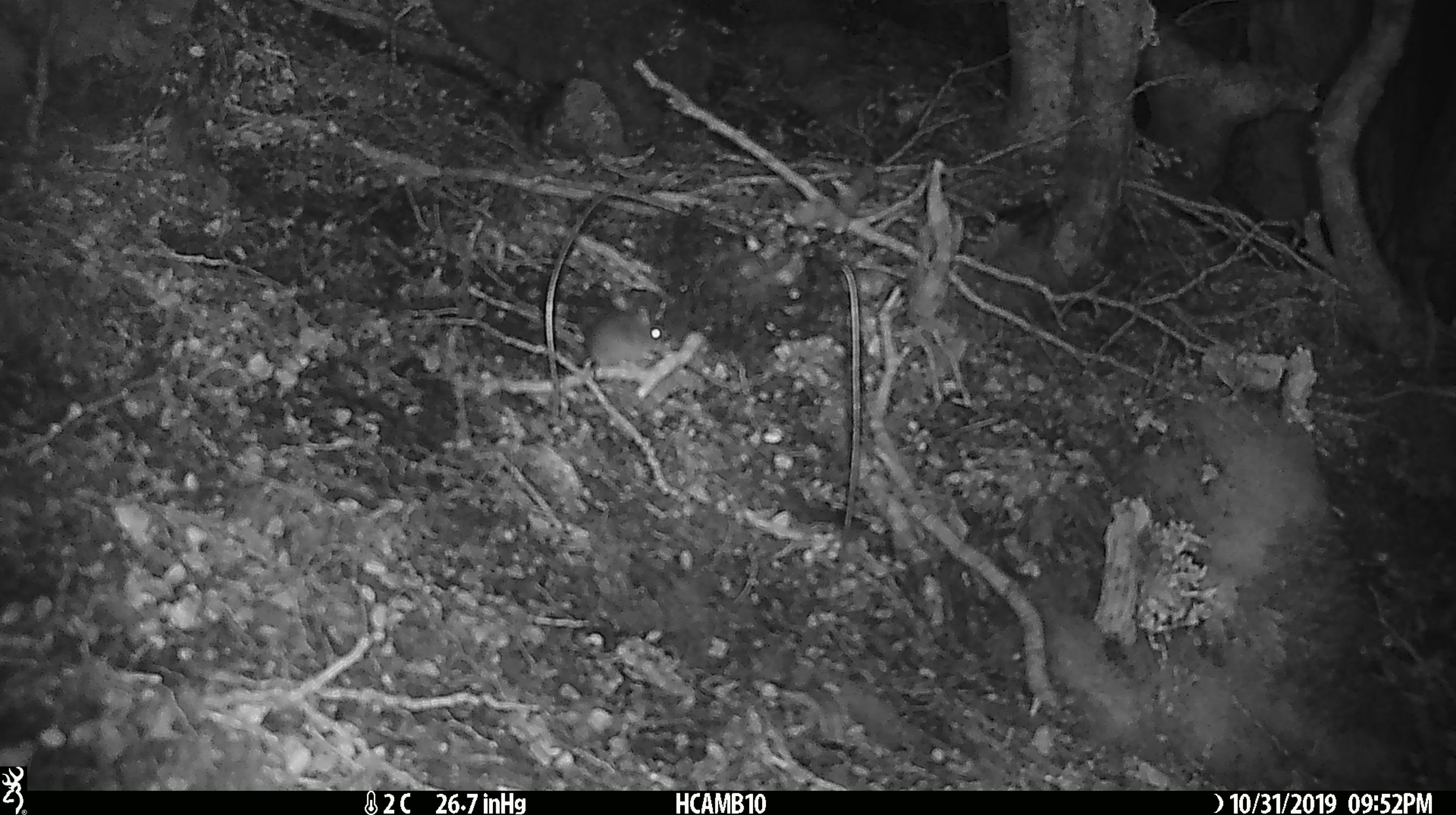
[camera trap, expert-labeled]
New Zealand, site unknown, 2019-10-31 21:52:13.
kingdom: Animalia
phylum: Chordata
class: Mammalia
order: Rodentia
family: Muridae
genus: Mus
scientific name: Mus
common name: mouse